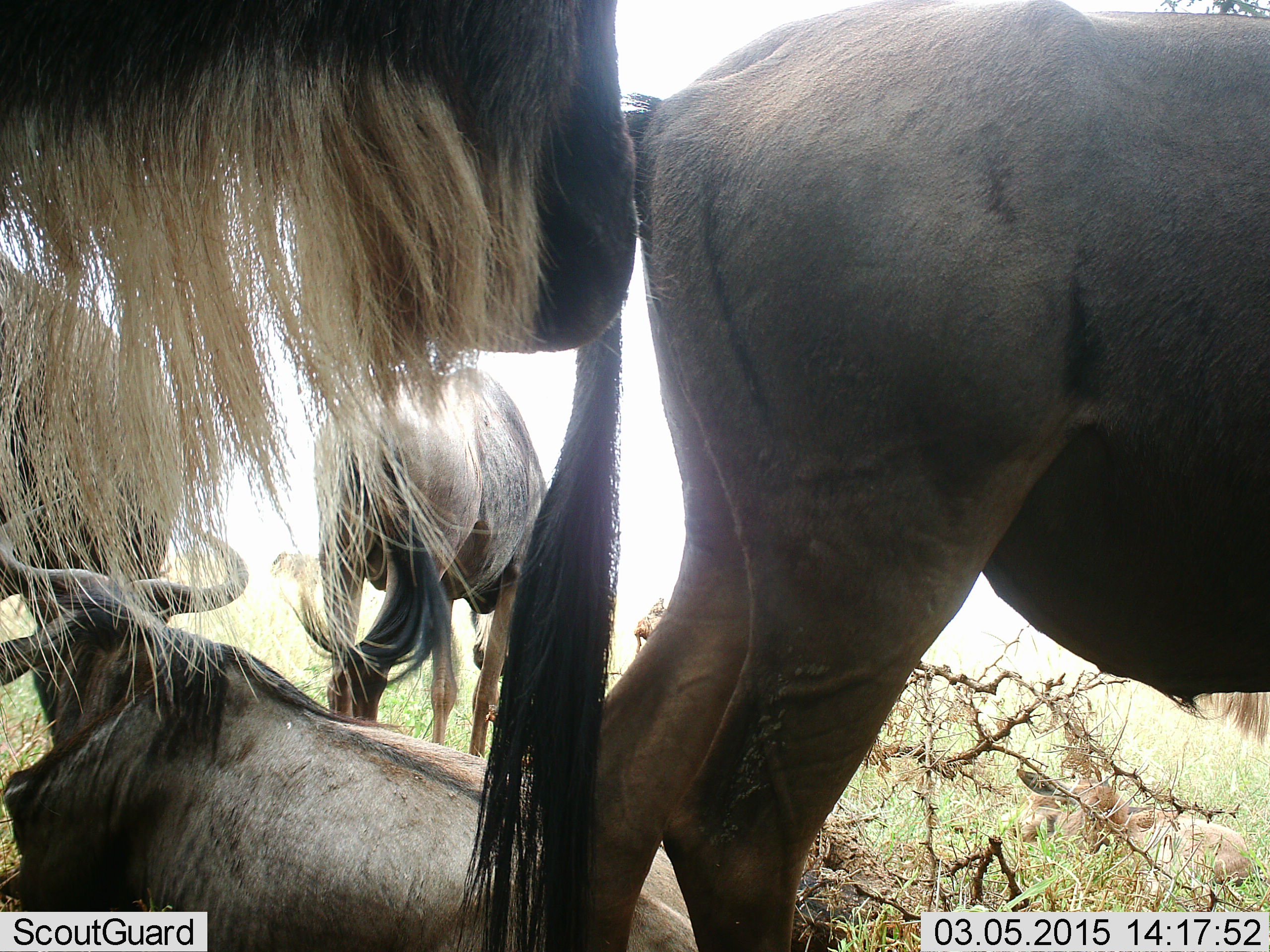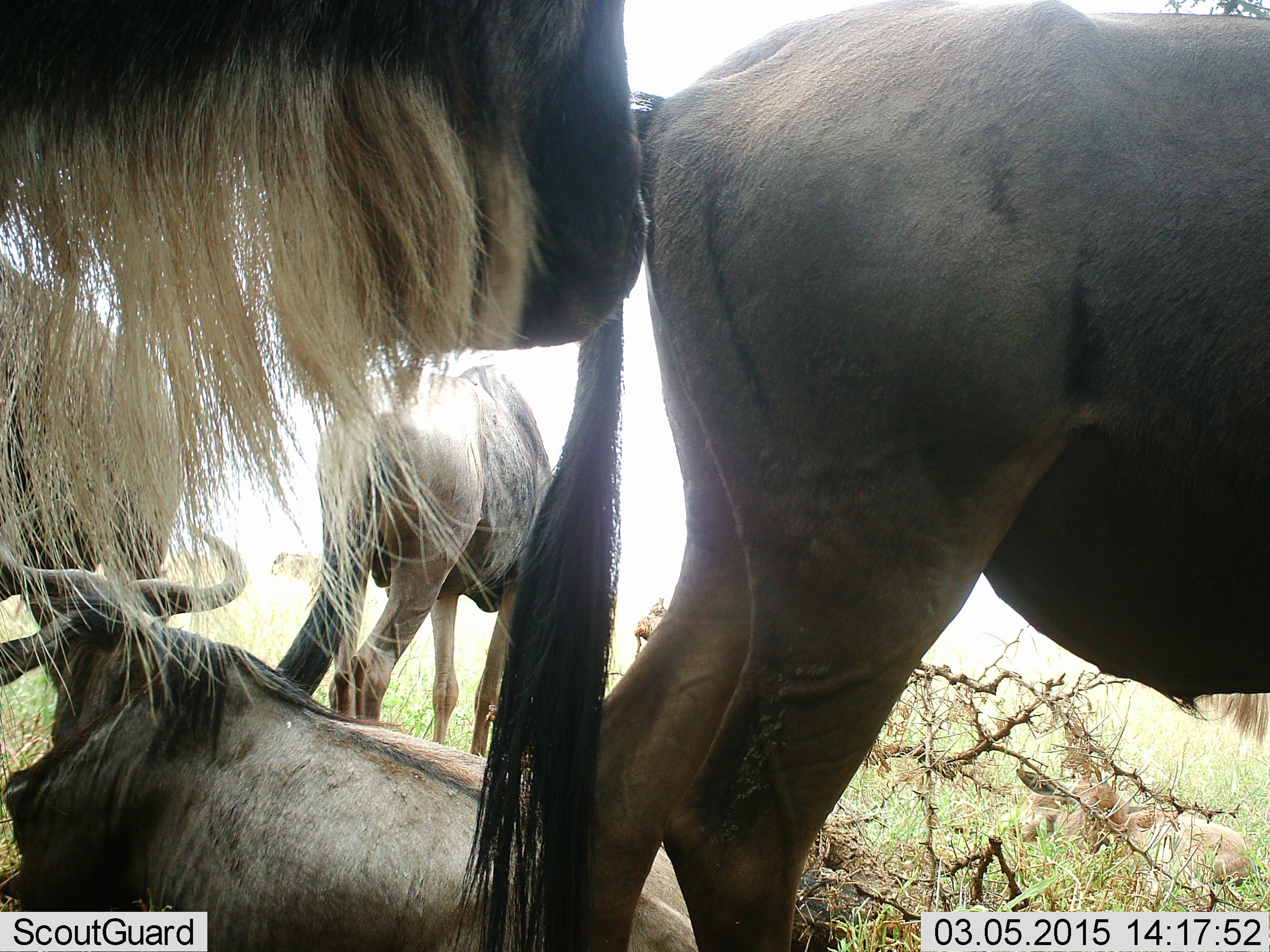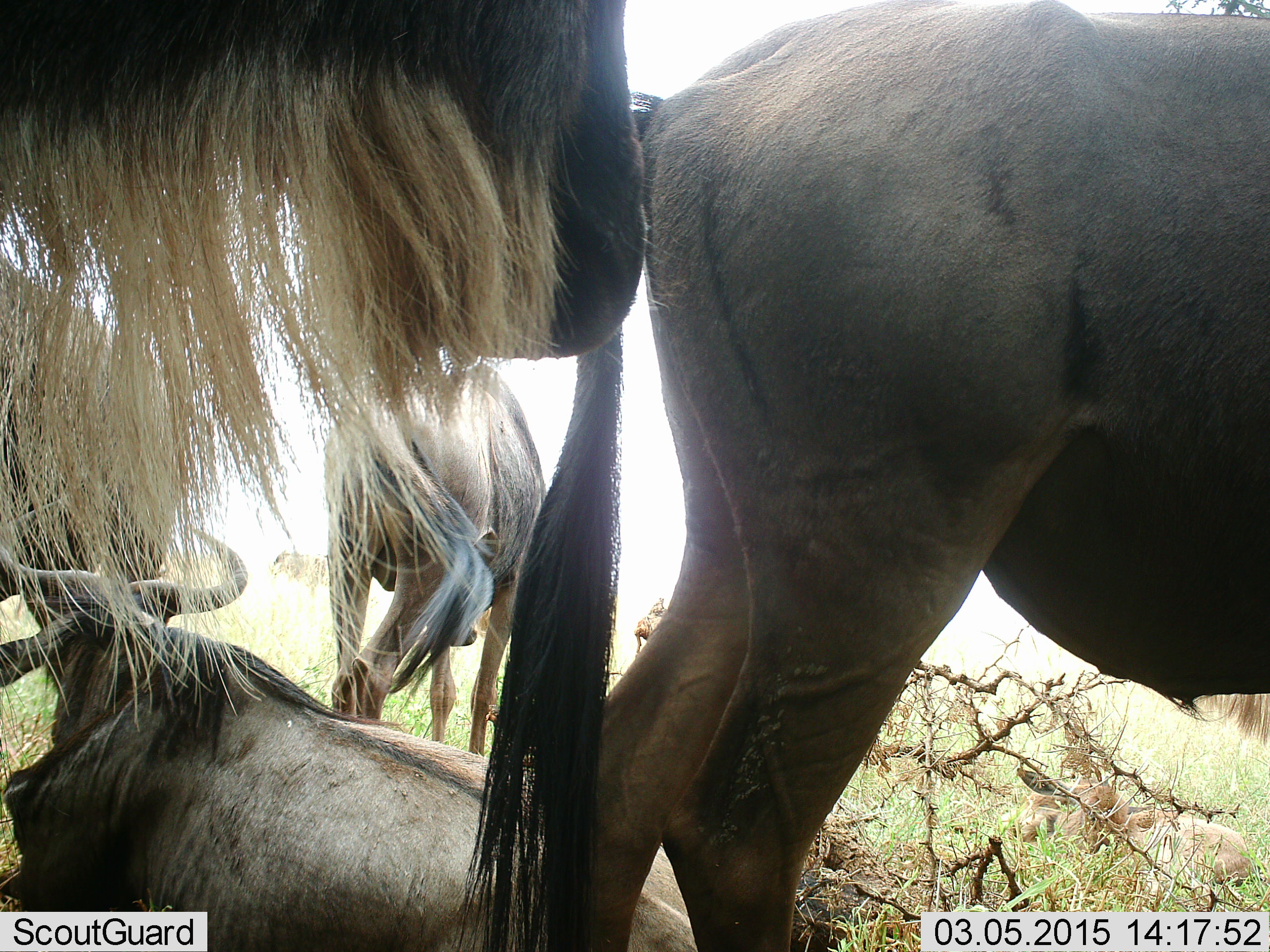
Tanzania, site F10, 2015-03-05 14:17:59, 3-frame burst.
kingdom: Animalia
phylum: Chordata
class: Mammalia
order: Artiodactyla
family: Bovidae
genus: Connochaetes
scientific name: Connochaetes taurinus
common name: blue wildebeest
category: wildebeest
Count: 5.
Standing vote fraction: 80%.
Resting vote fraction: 100%.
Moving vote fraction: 0%.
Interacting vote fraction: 10%.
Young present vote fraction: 30%.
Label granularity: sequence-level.